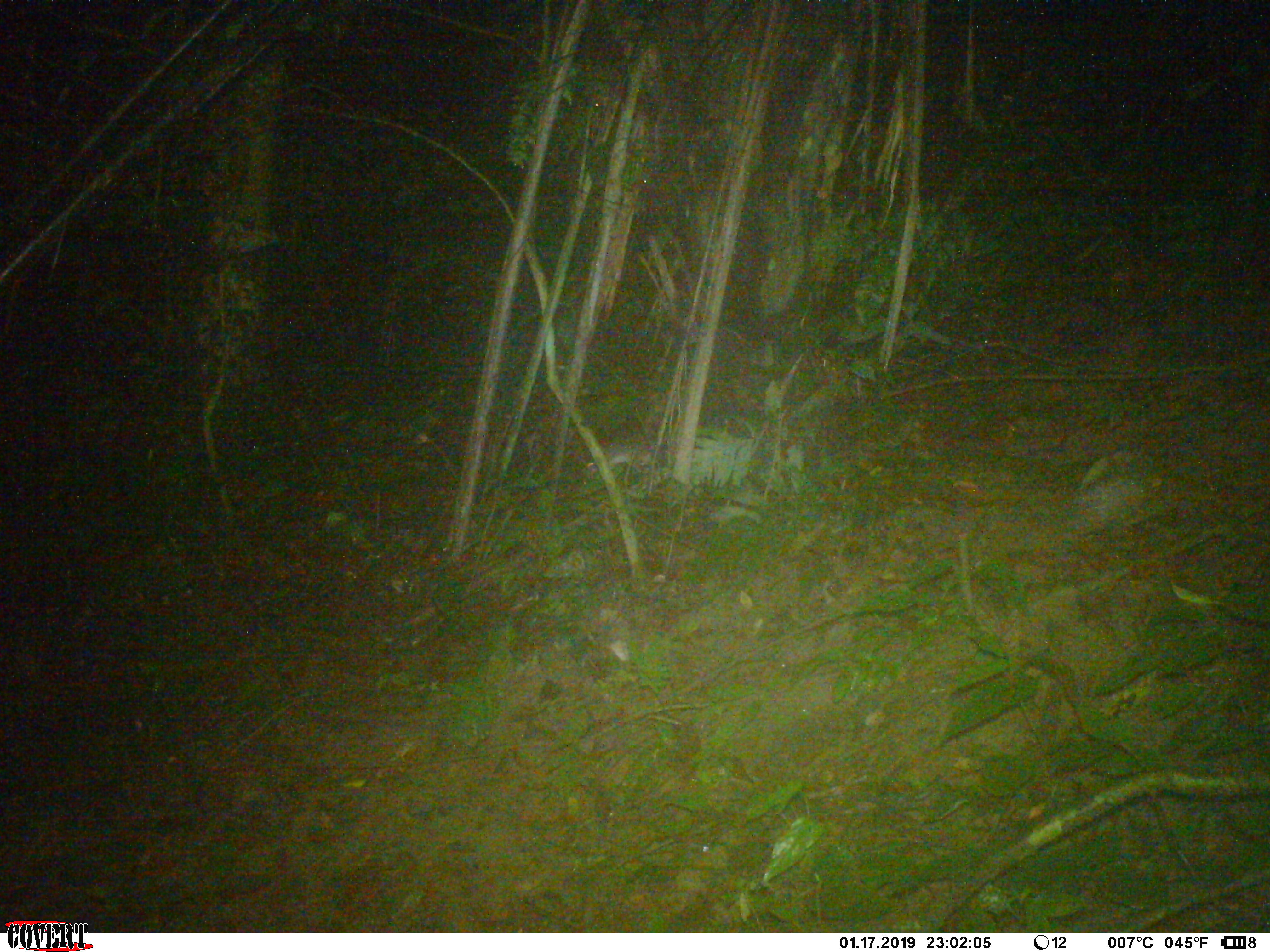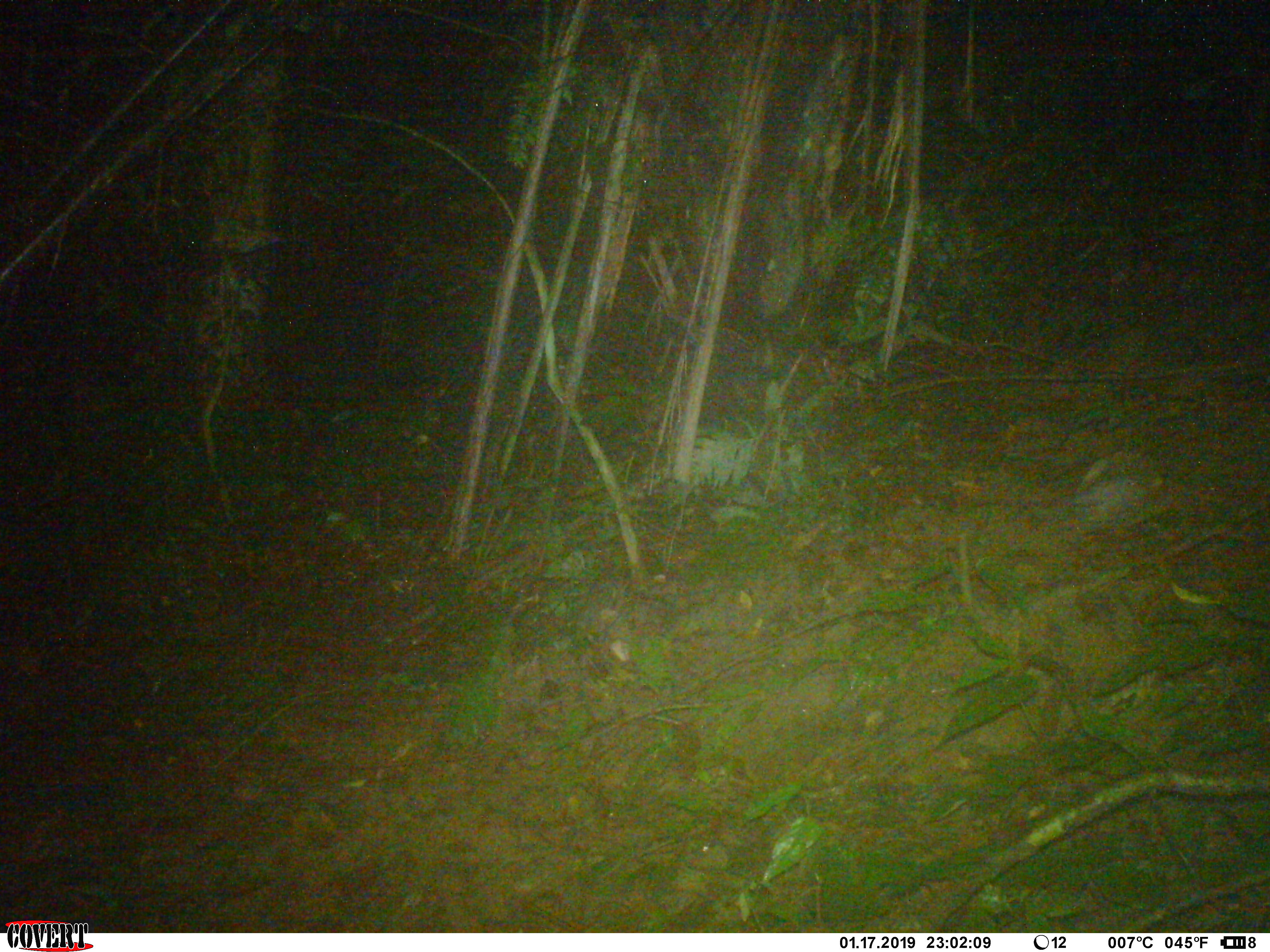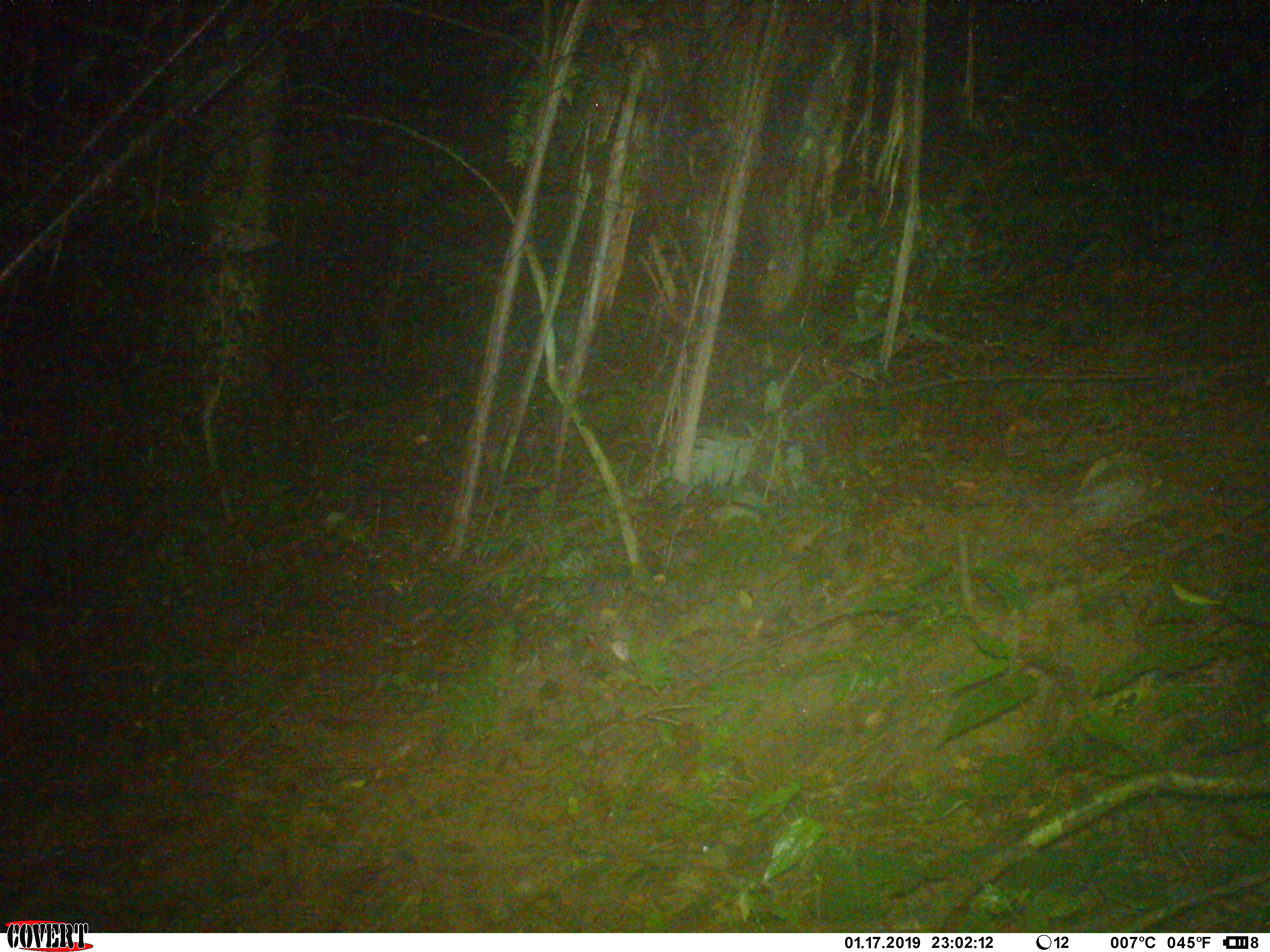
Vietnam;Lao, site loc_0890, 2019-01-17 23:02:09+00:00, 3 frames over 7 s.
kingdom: Animalia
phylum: Chordata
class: Mammalia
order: Rodentia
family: Muridae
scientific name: Muridae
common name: old-world mice and rats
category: unidentified murid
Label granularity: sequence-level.